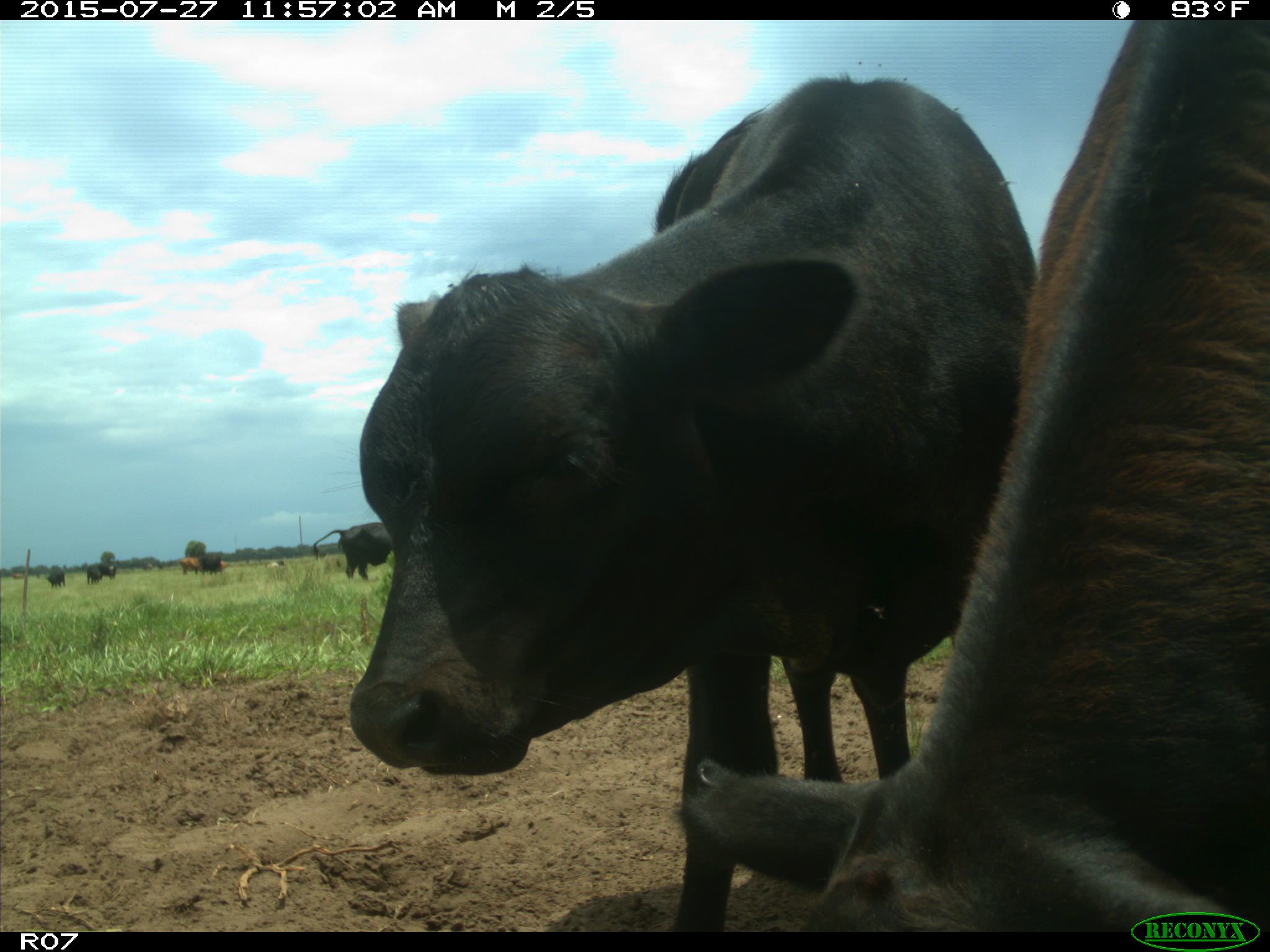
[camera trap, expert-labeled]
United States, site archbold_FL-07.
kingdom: Animalia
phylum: Chordata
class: Mammalia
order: Artiodactyla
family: Bovidae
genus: Bos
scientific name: Bos taurus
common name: domestic cow